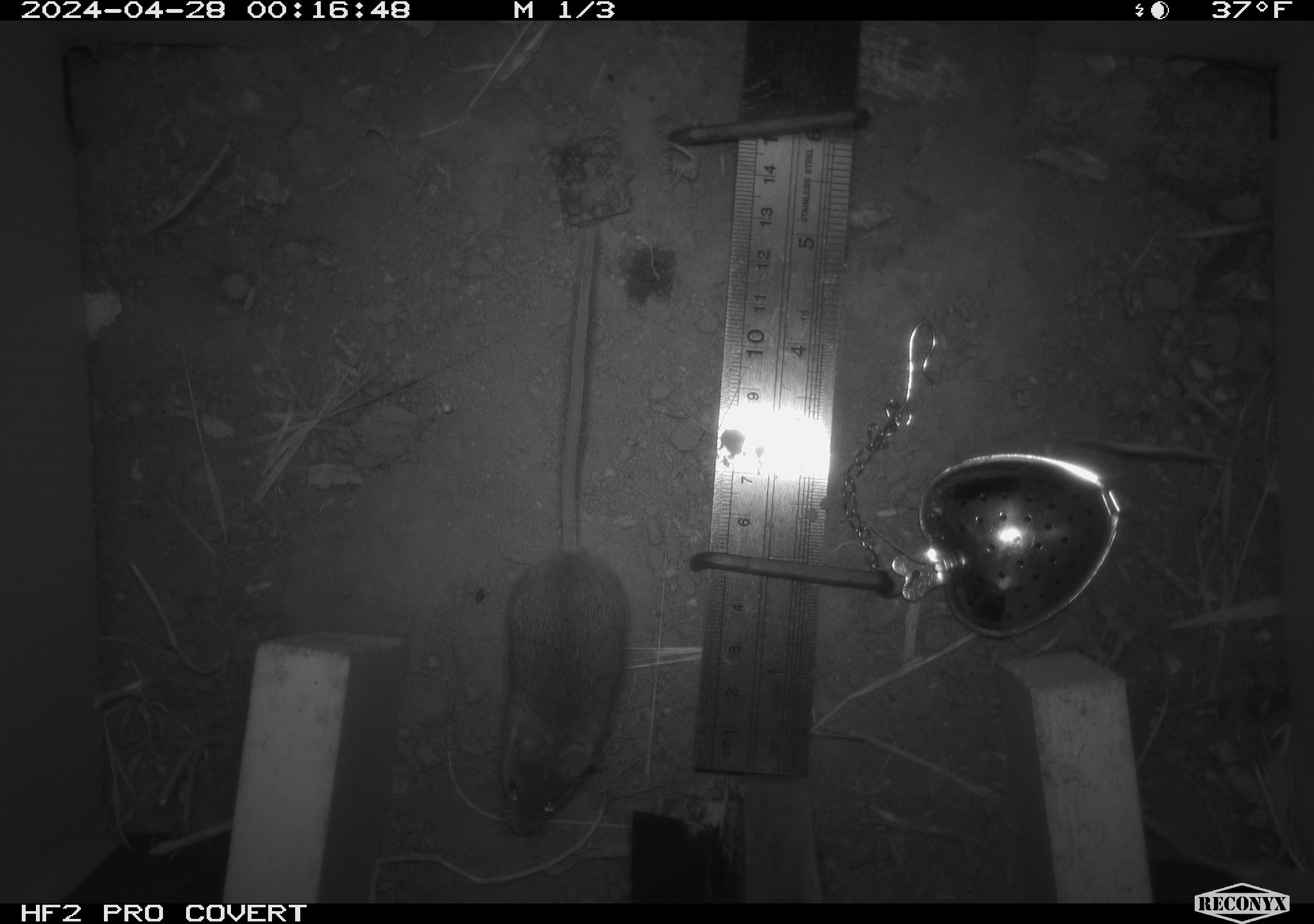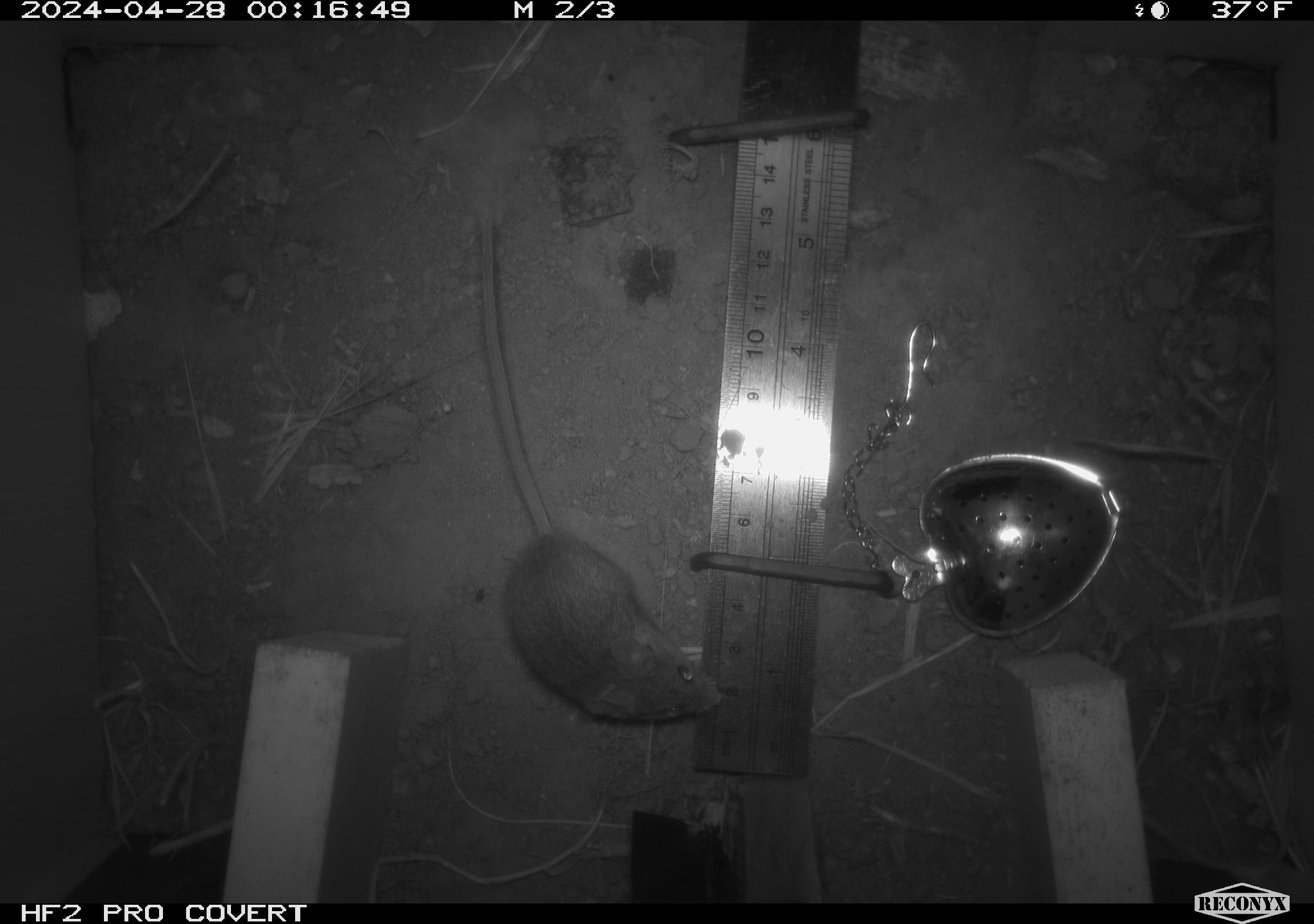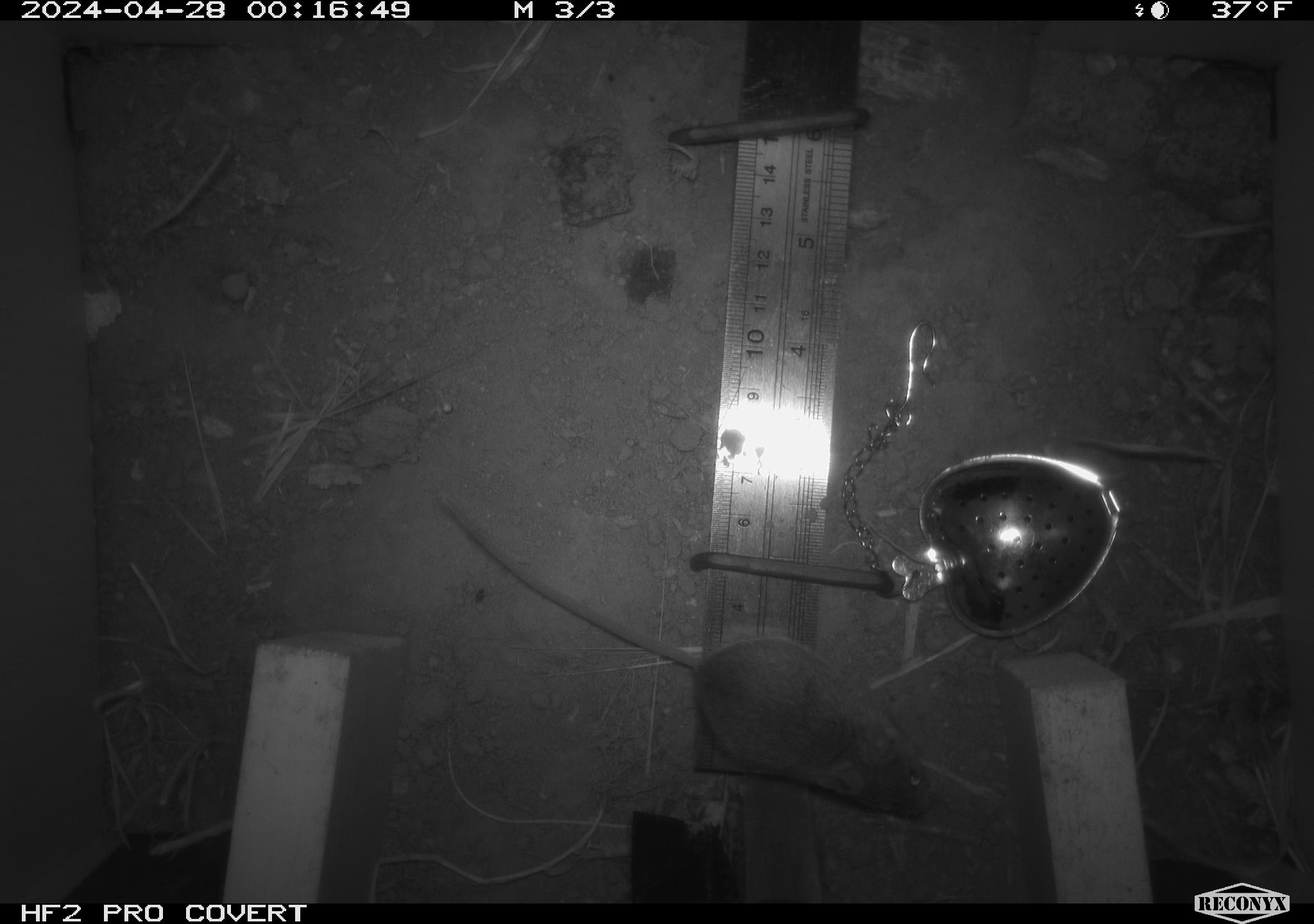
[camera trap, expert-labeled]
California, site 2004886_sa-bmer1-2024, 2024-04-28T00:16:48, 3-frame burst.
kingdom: Animalia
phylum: Chordata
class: Mammalia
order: Rodentia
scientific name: Rodentia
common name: mouse species